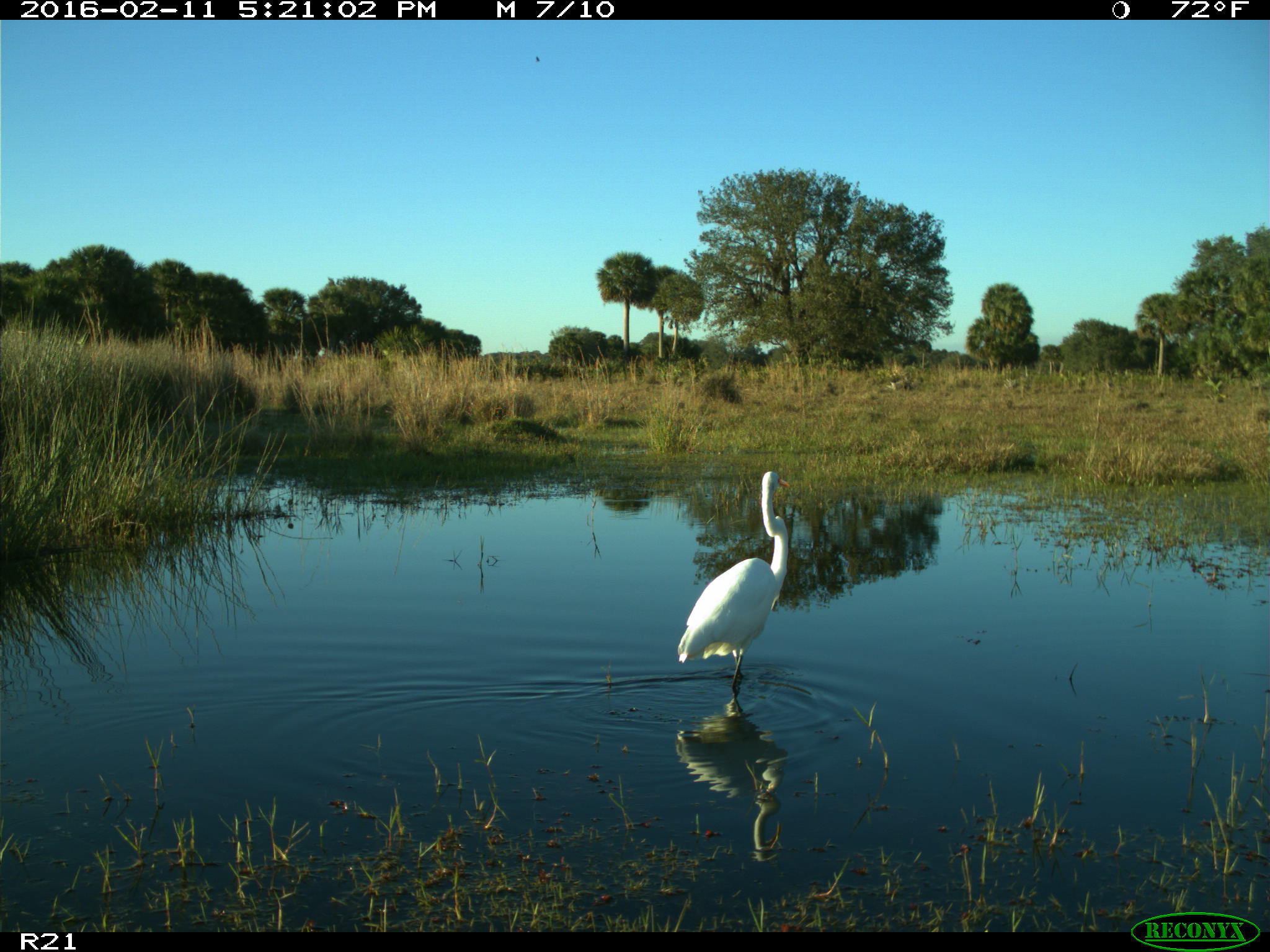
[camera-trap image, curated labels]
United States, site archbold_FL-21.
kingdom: Animalia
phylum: Chordata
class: Aves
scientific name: Aves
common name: birds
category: unidentified bird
Unidentified bird (birds) (Aves).